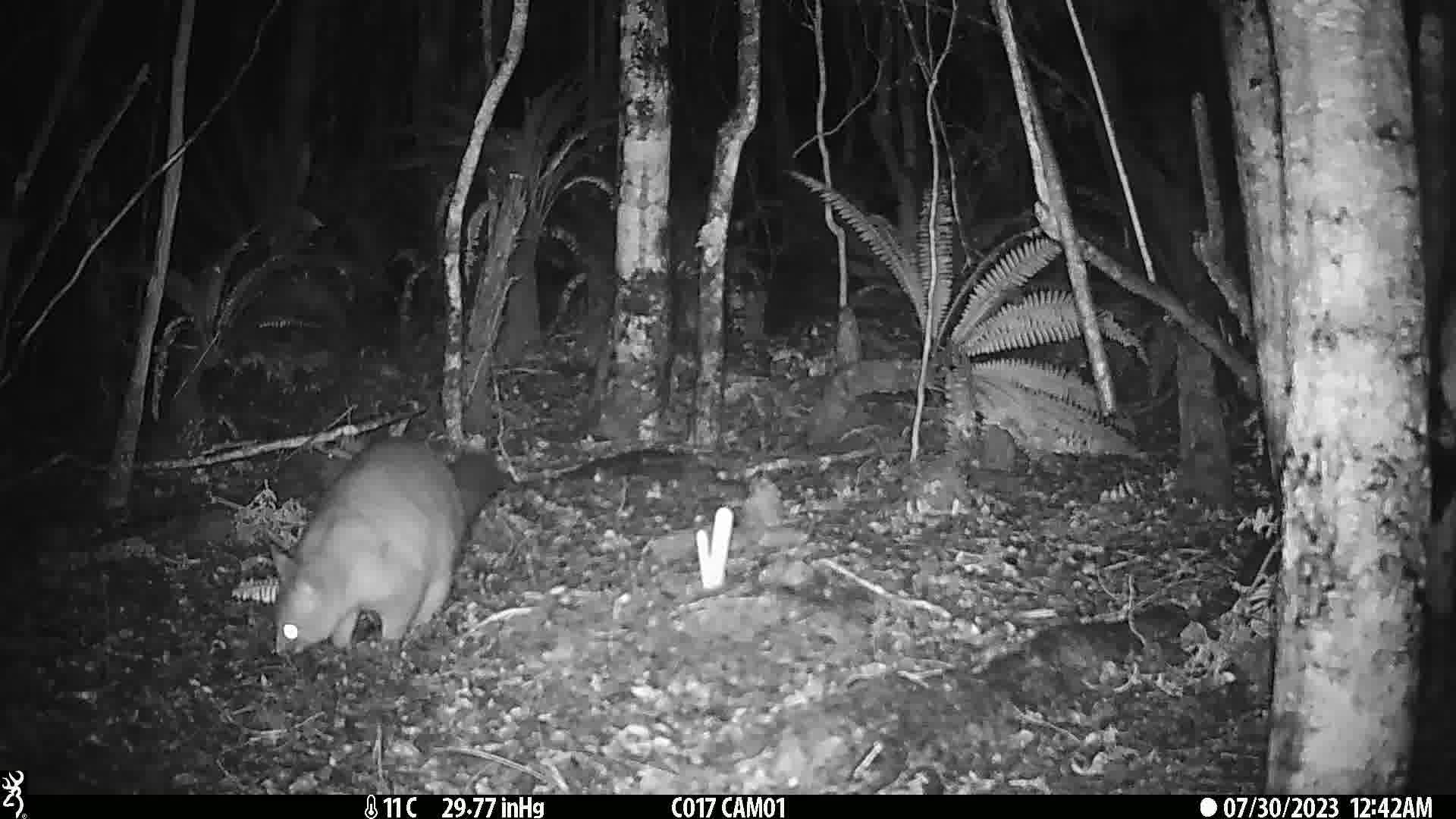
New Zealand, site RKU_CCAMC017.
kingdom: Animalia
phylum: Chordata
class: Mammalia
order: Diprotodontia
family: Phalangeridae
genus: Trichosurus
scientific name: Trichosurus vulpecula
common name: common brushtail possum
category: possum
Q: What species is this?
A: Possum (common brushtail possum) (Trichosurus vulpecula).